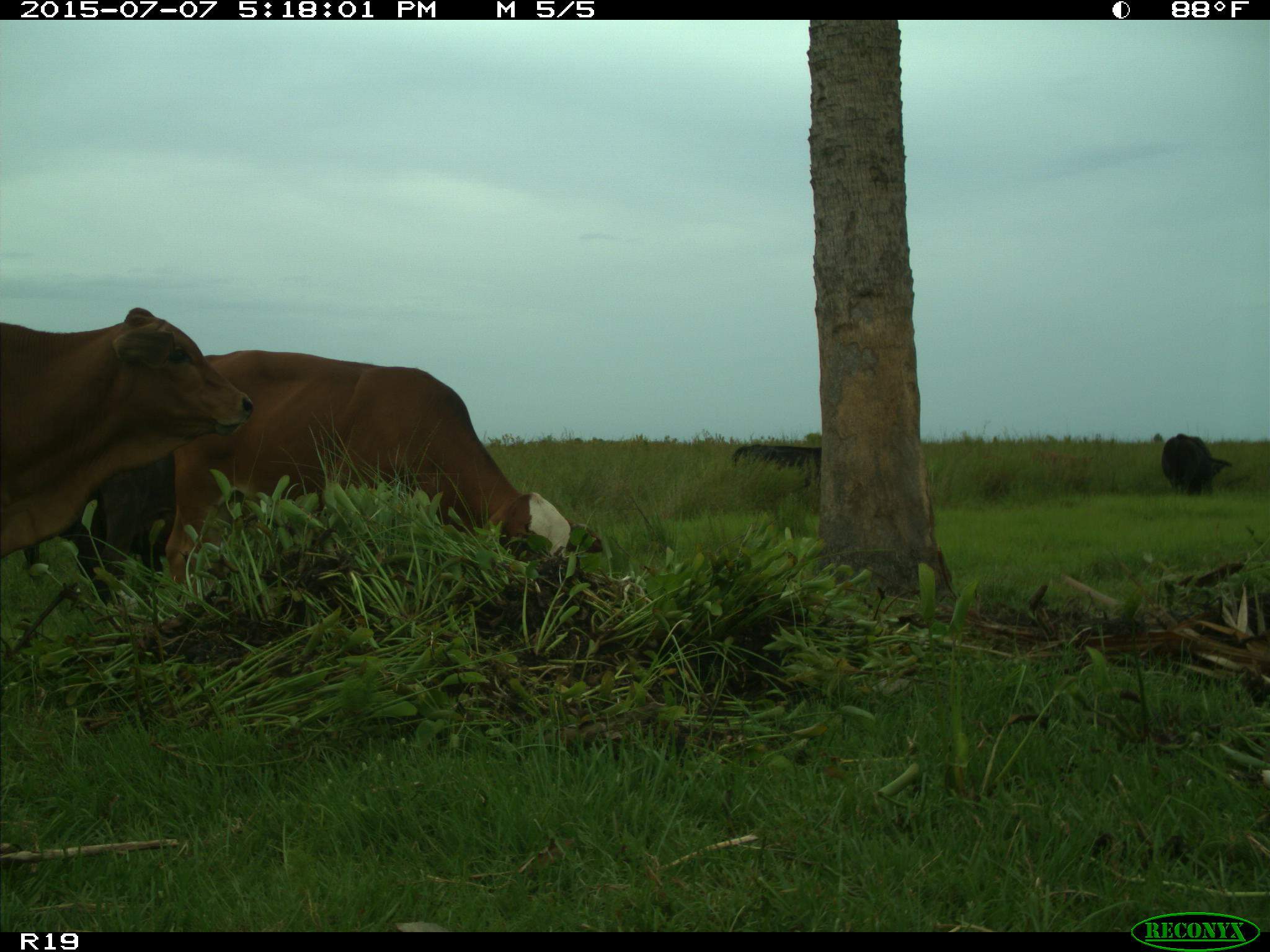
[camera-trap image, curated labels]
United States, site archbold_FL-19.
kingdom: Animalia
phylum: Chordata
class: Mammalia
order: Artiodactyla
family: Bovidae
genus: Bos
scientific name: Bos taurus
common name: domestic cow